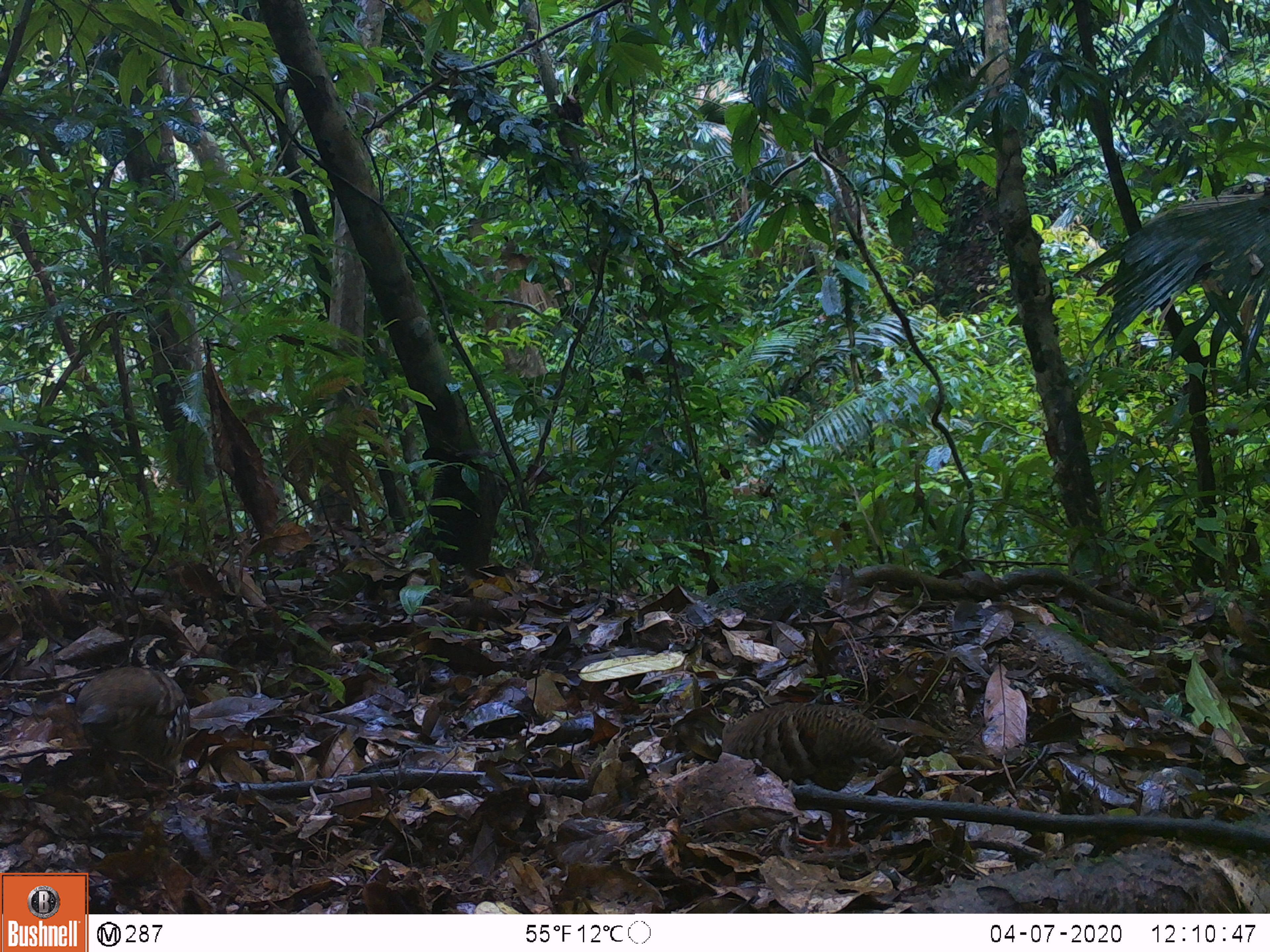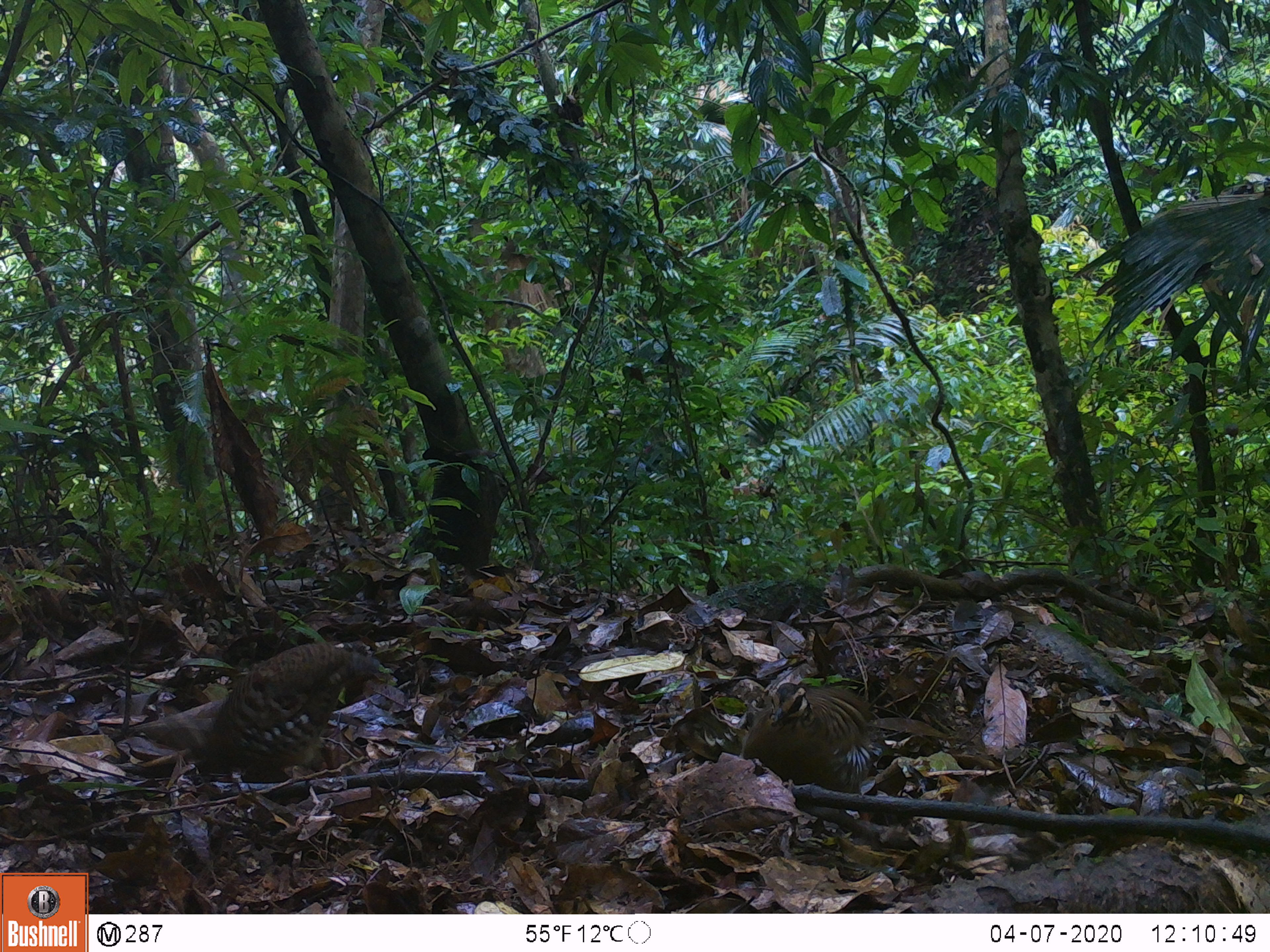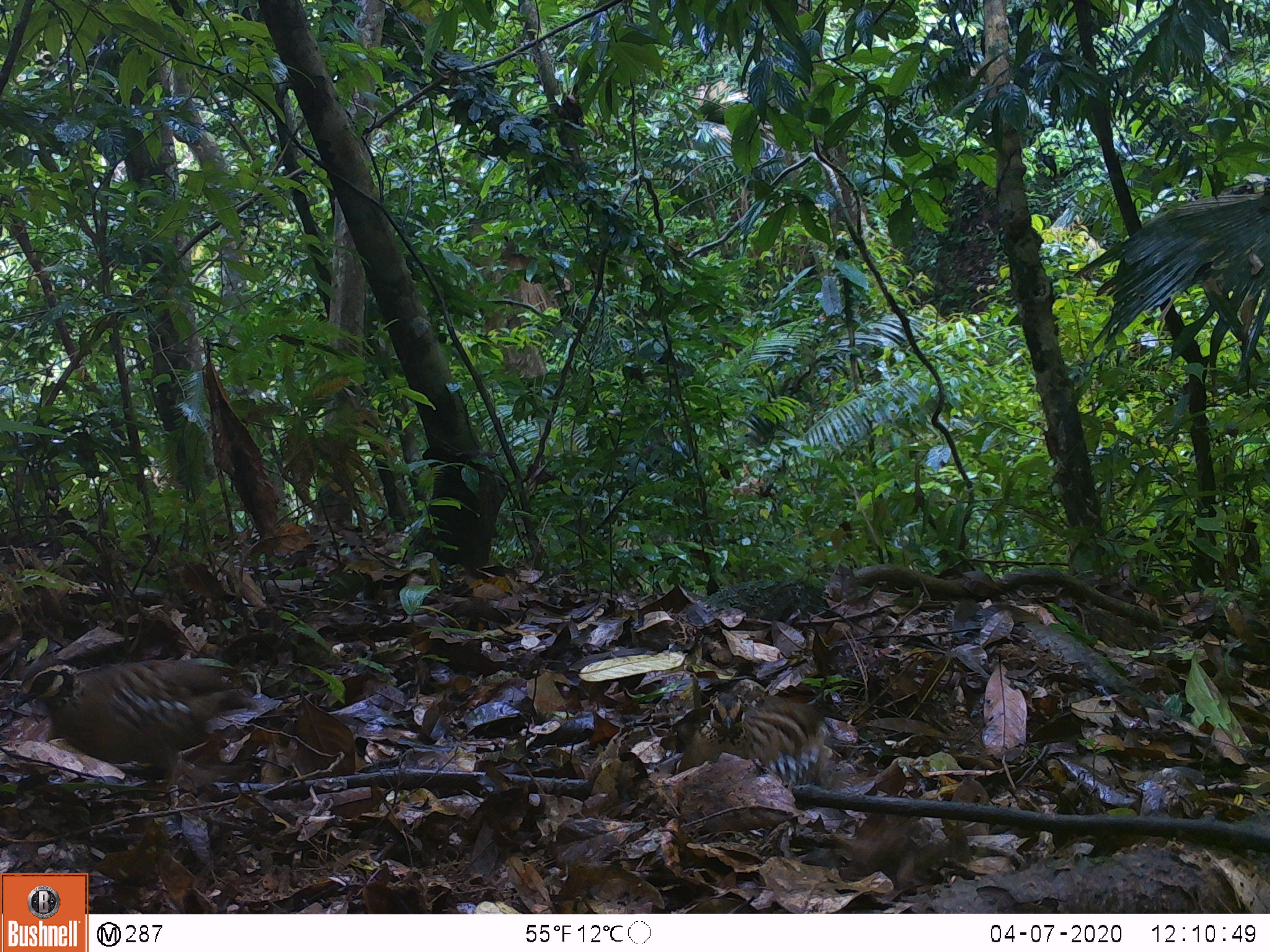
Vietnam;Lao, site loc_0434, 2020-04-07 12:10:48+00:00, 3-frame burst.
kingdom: Animalia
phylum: Chordata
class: Aves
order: Galliformes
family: Phasianidae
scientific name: Phasianidae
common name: partridge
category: unidentified partridge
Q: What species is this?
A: Unidentified partridge (partridge) (Phasianidae).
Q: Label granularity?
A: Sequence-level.